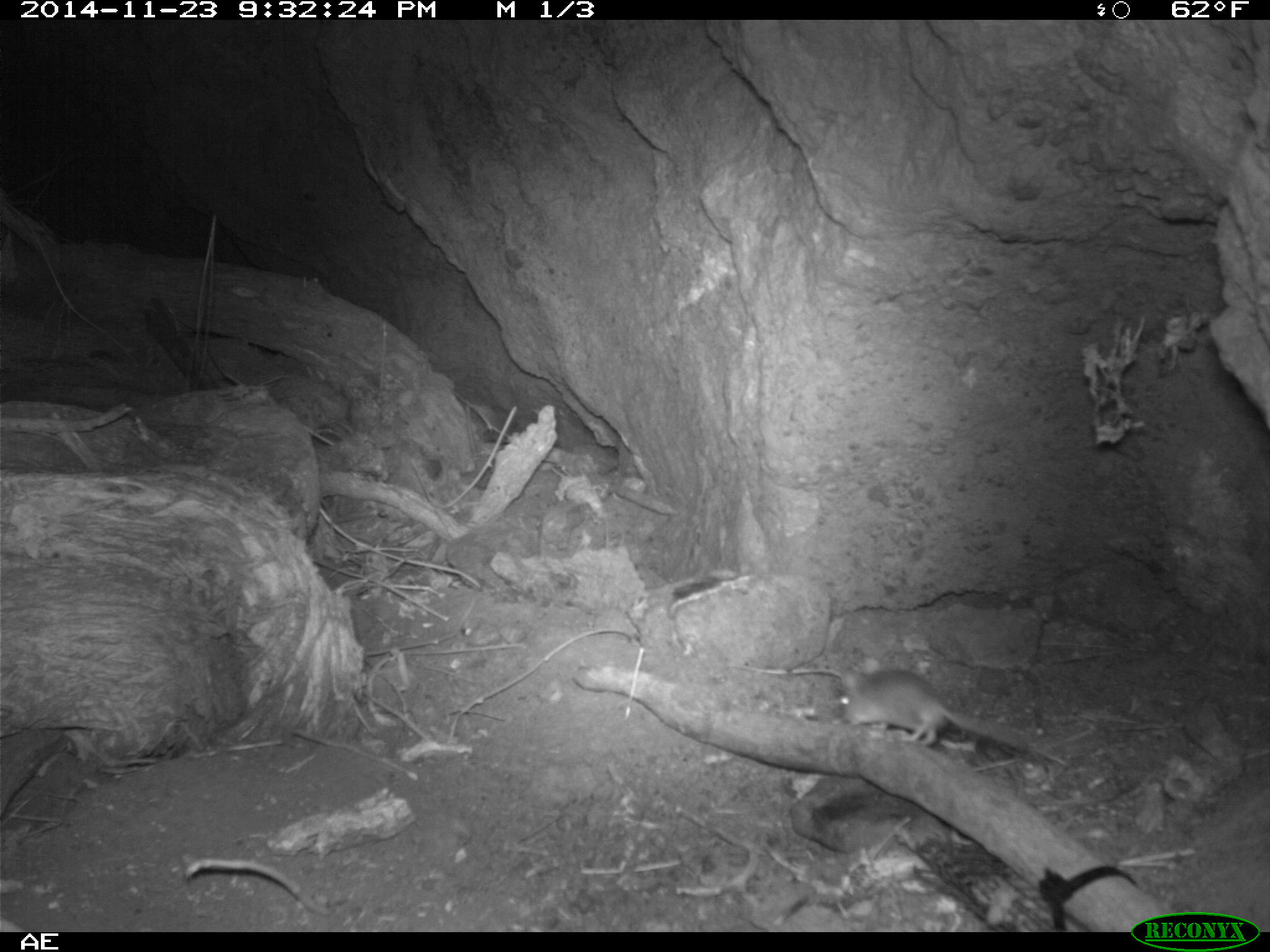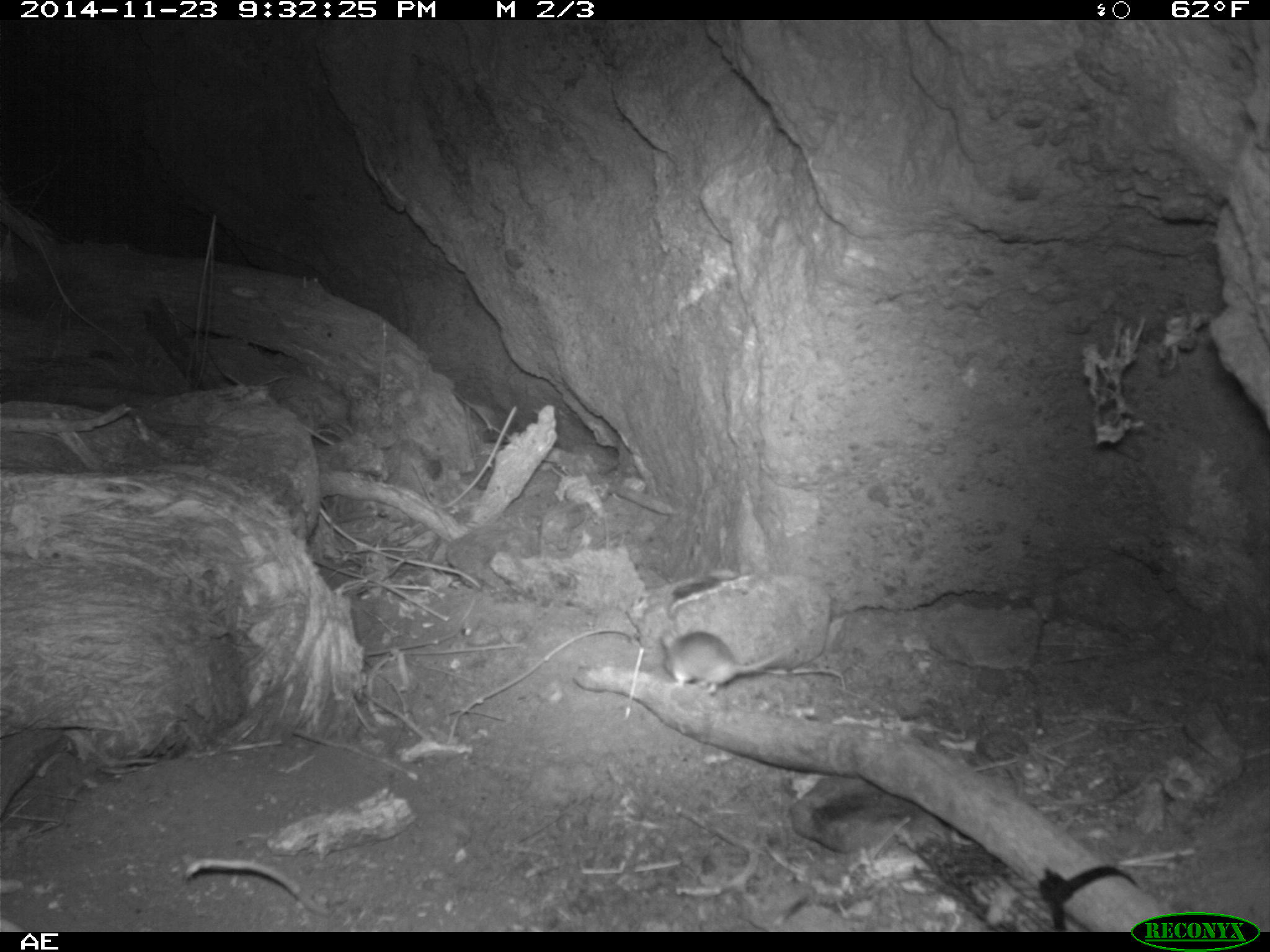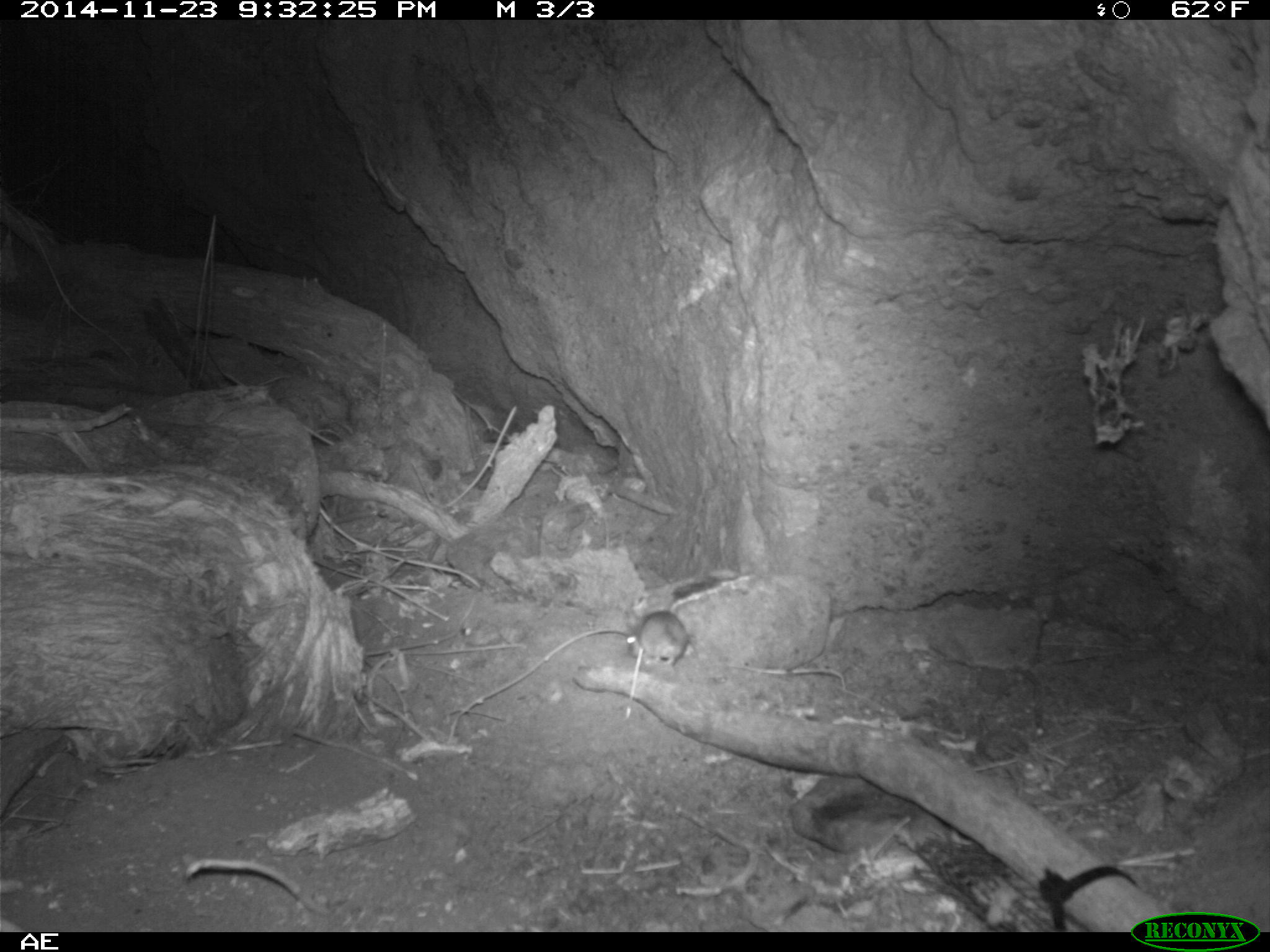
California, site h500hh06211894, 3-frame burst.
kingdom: Animalia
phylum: Chordata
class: Mammalia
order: Rodentia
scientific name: Rodentia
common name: rodent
Rodent (Rodentia).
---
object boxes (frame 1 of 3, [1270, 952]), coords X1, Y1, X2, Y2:
rodent: 832, 668, 1028, 749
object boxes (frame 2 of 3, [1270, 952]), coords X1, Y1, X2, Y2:
rodent: 659, 630, 798, 695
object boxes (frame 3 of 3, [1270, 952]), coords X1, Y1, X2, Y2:
rodent: 626, 610, 688, 665